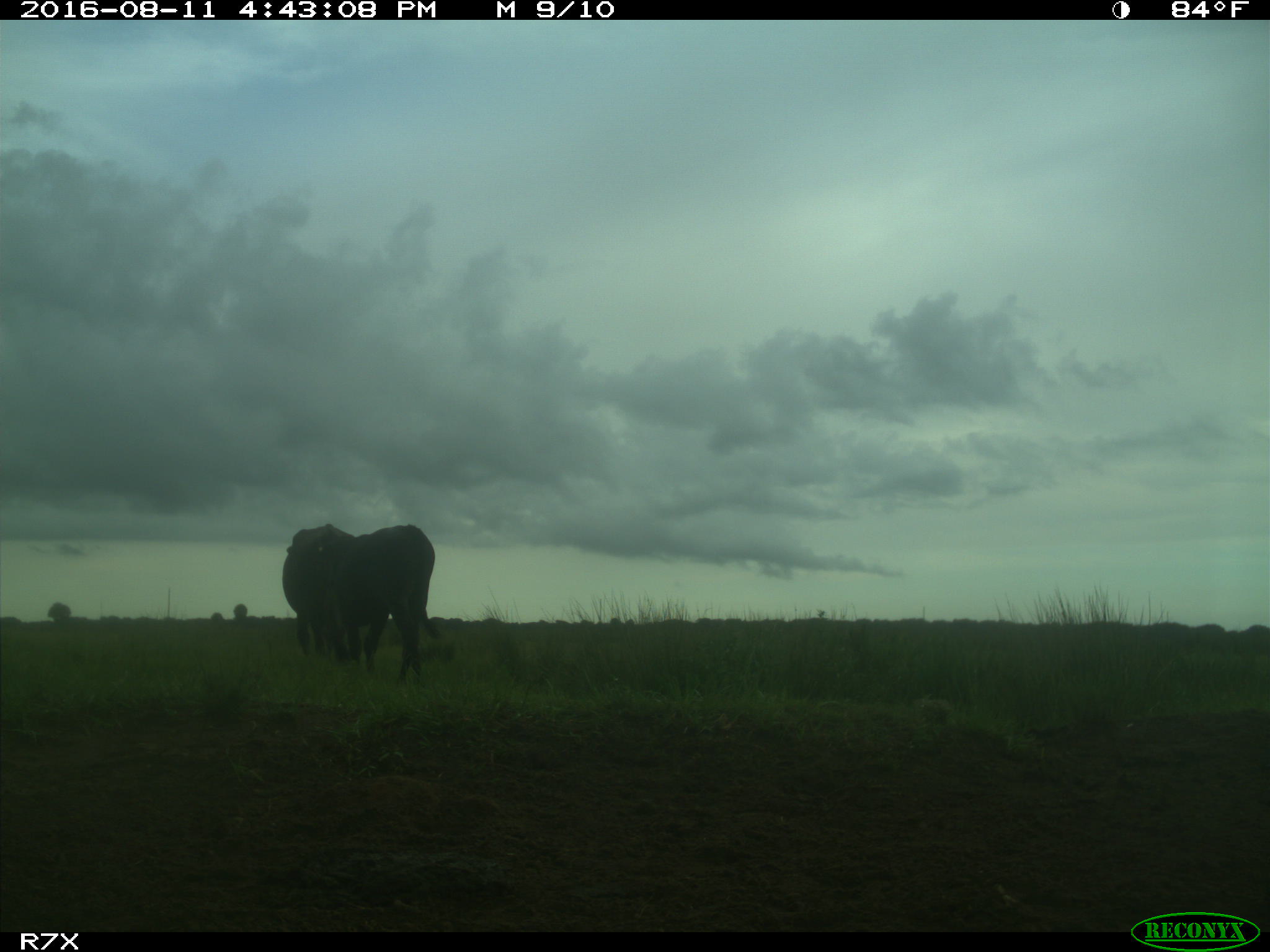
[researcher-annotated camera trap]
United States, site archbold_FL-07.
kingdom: Animalia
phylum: Chordata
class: Mammalia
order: Artiodactyla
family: Bovidae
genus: Bos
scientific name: Bos taurus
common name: domestic cow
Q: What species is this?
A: Bos taurus (domestic cow).